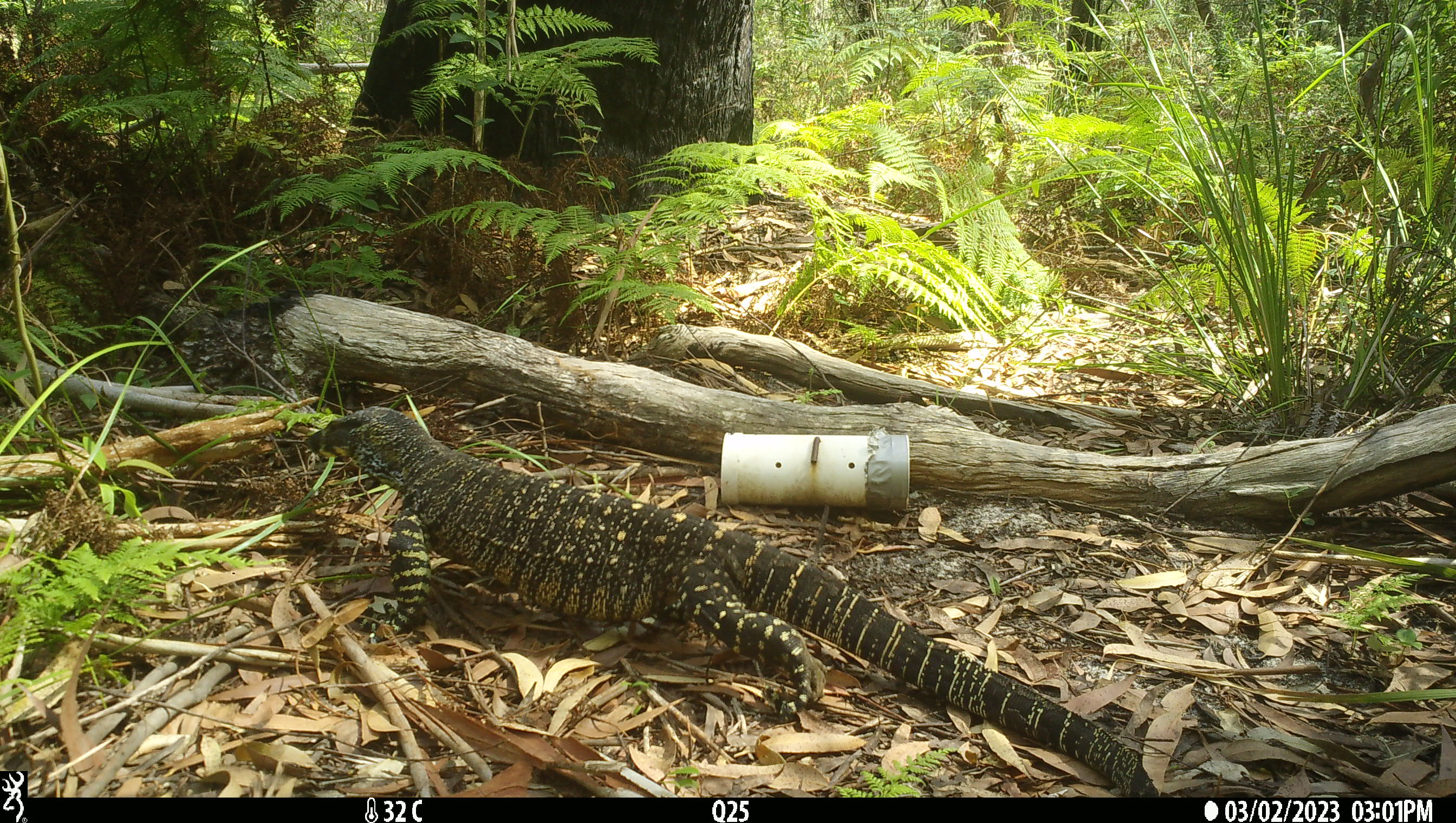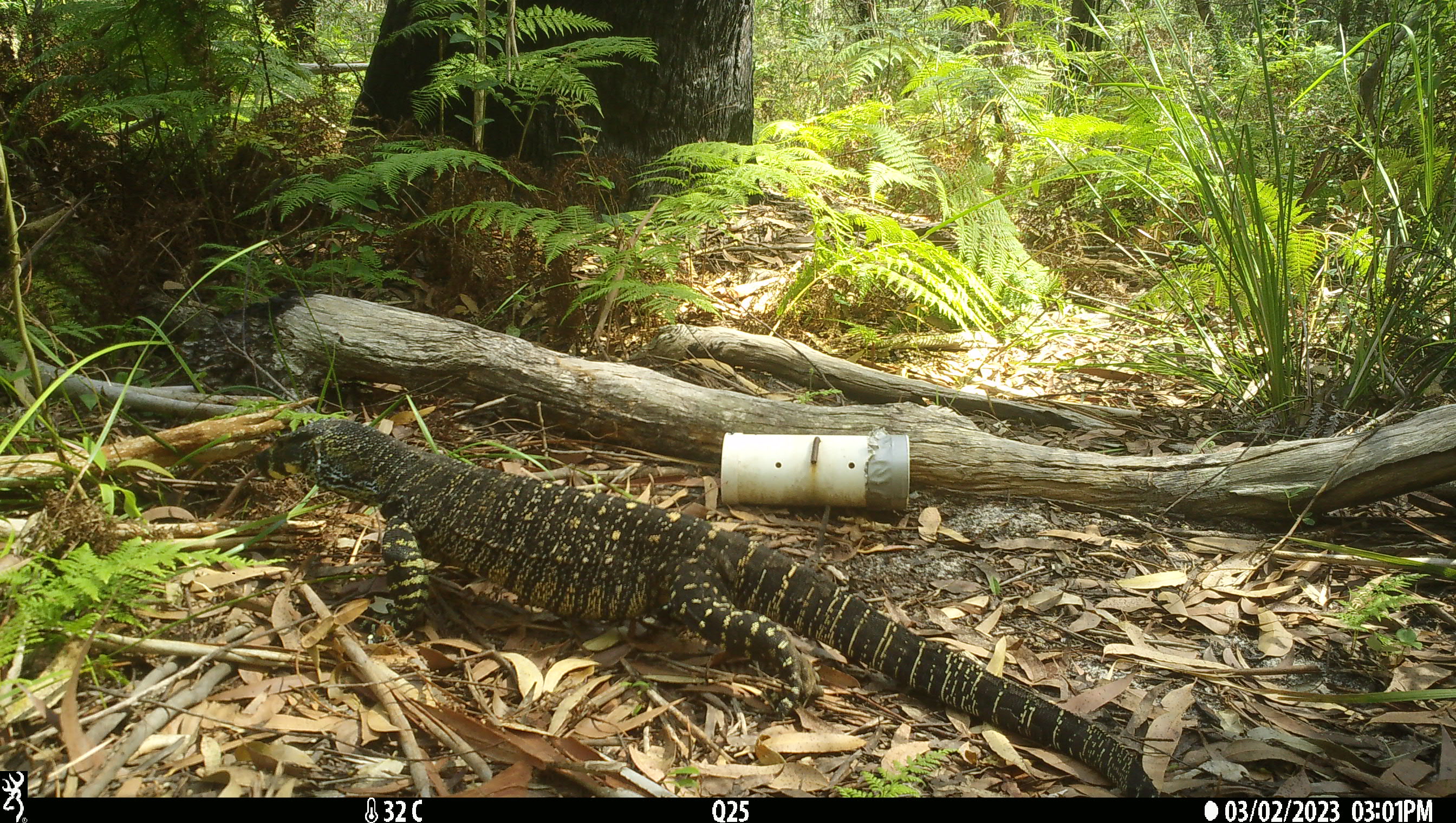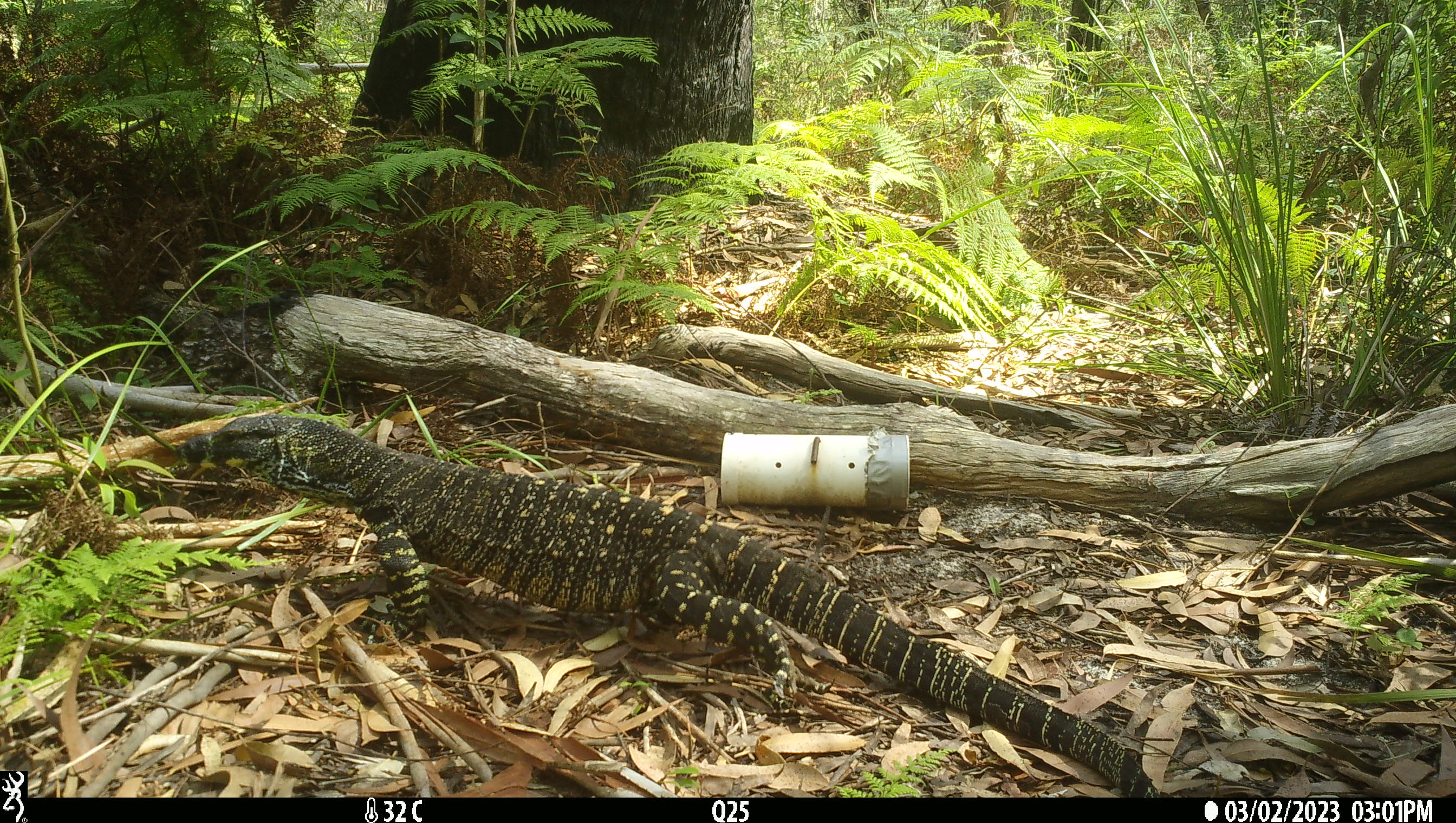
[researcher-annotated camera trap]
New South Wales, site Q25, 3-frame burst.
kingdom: Animalia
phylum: Chordata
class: Reptilia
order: Squamata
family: Varanidae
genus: Varanus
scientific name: Varanus varius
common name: lace monitor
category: goanna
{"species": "goanna (lace monitor) (Varanus varius)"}